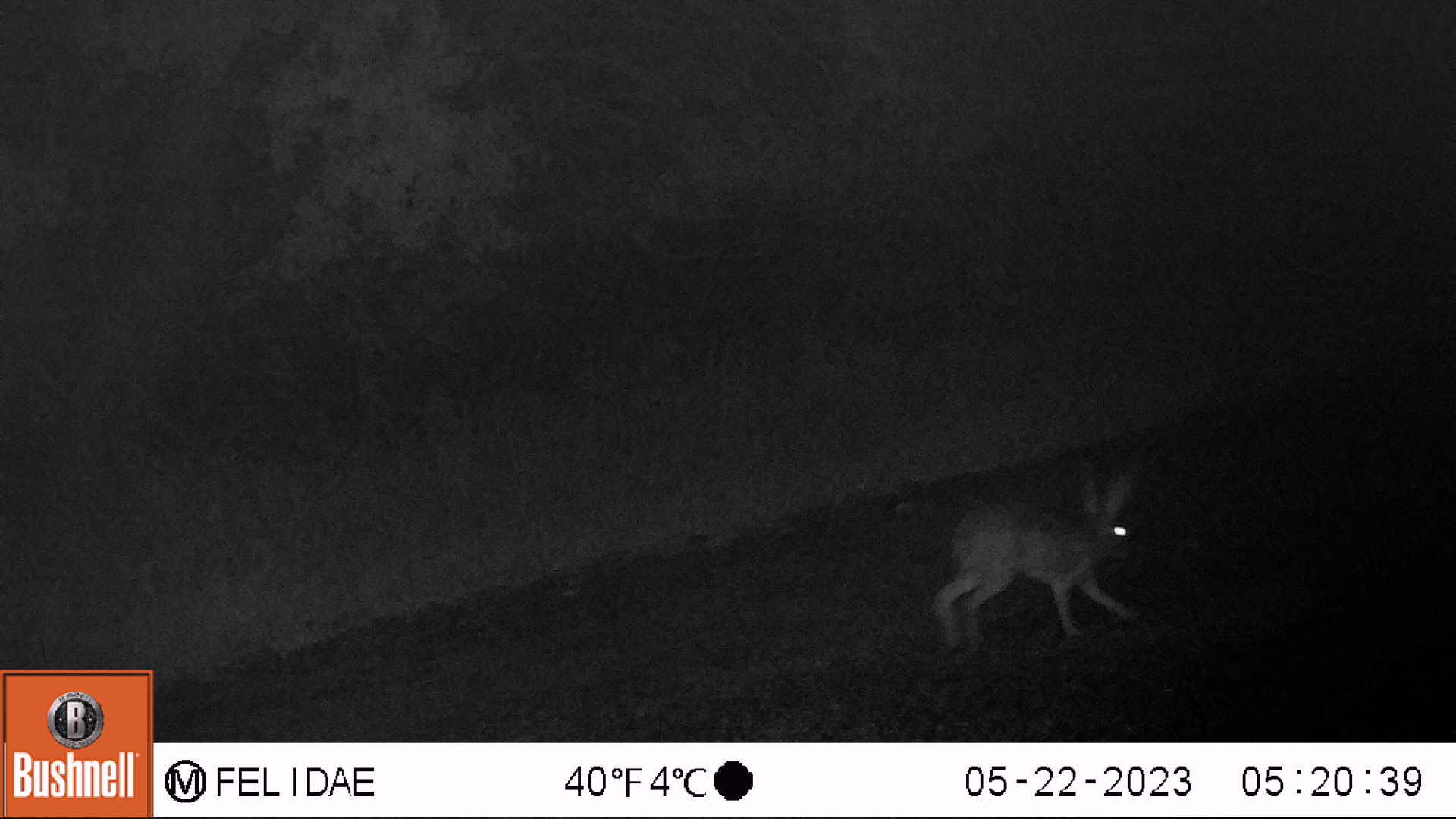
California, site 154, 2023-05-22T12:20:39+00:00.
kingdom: Animalia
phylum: Chordata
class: Mammalia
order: Lagomorpha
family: Leporidae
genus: Lepus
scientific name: Lepus californicus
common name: black-tailed jackrabbit